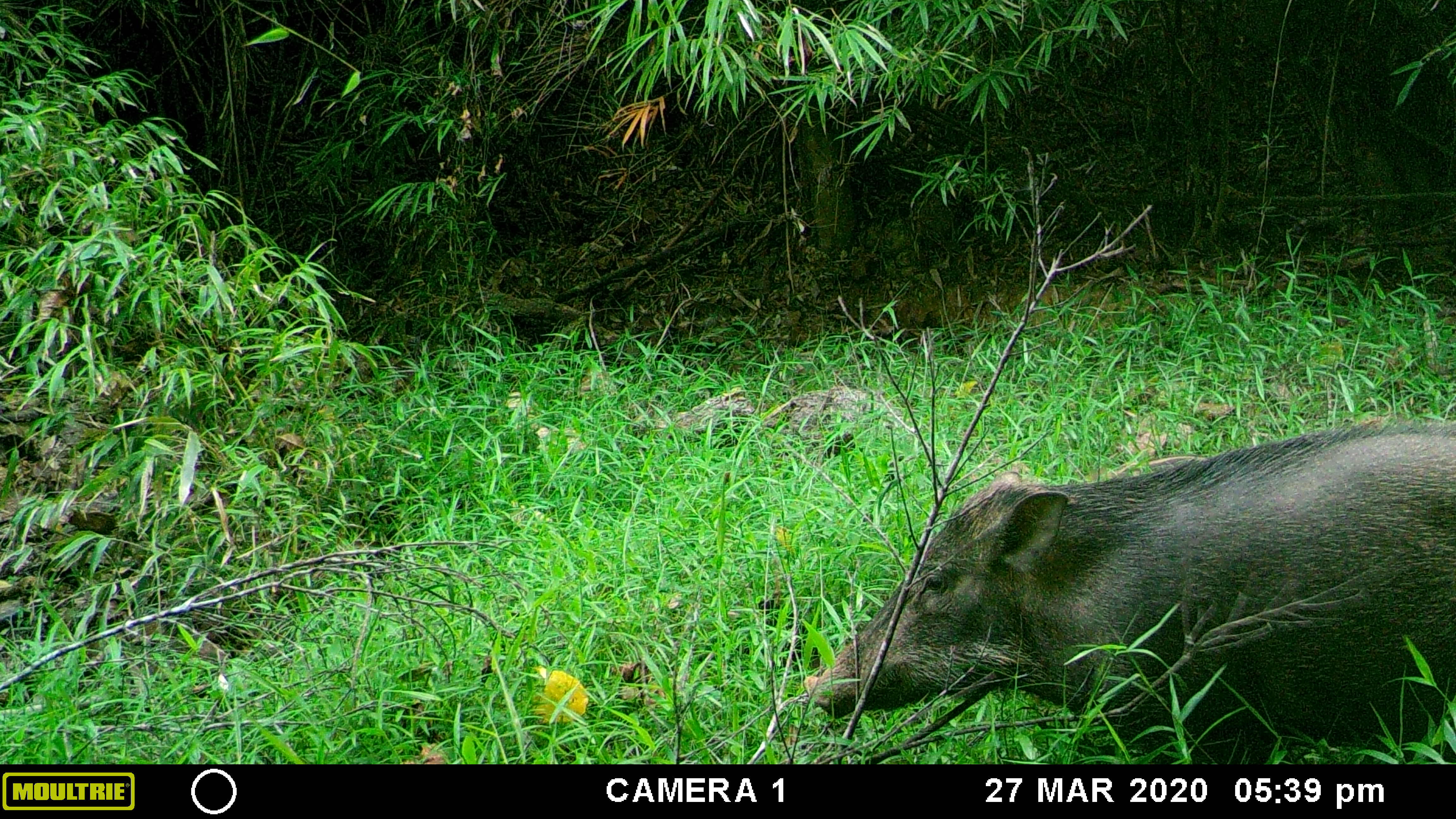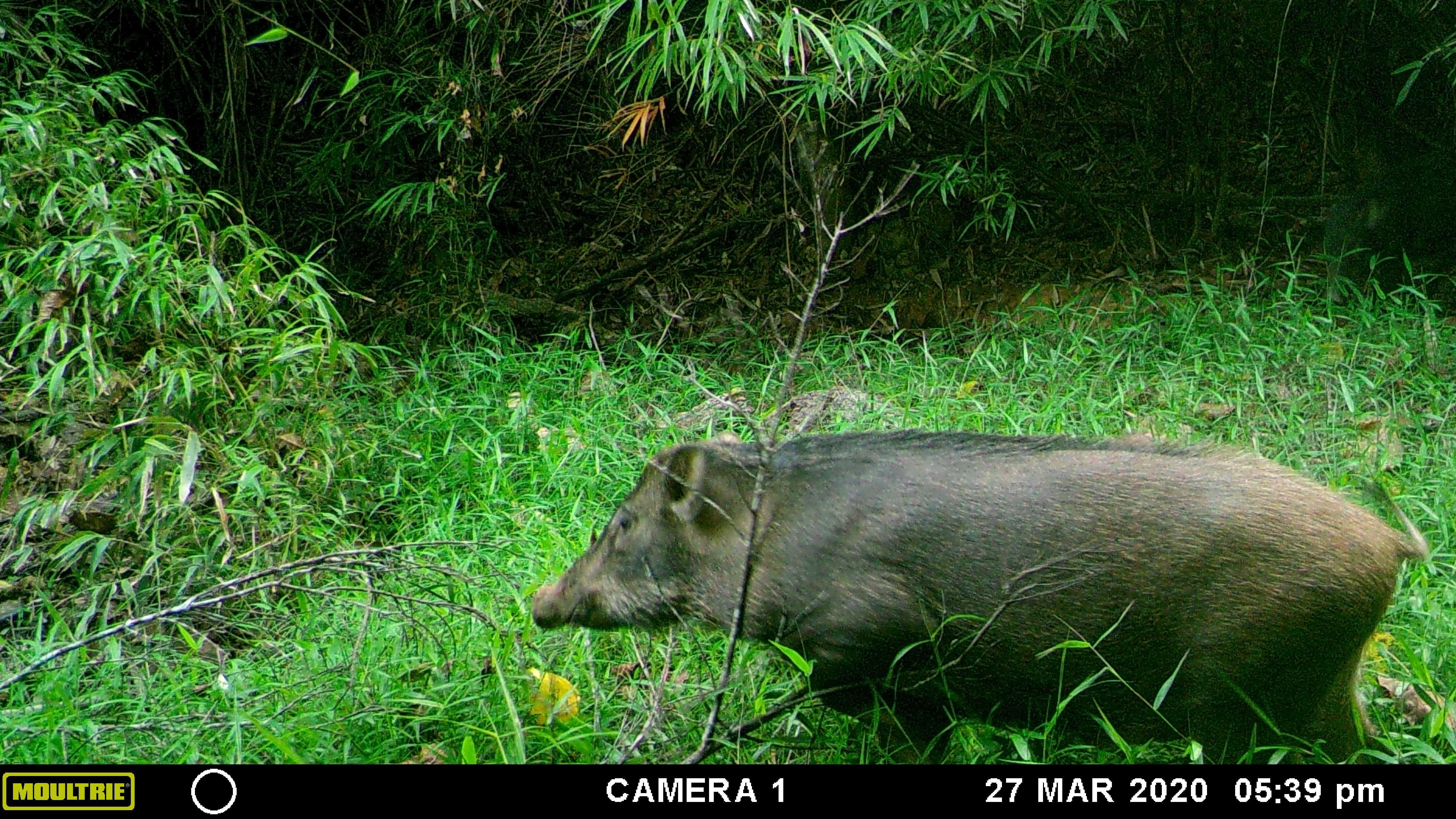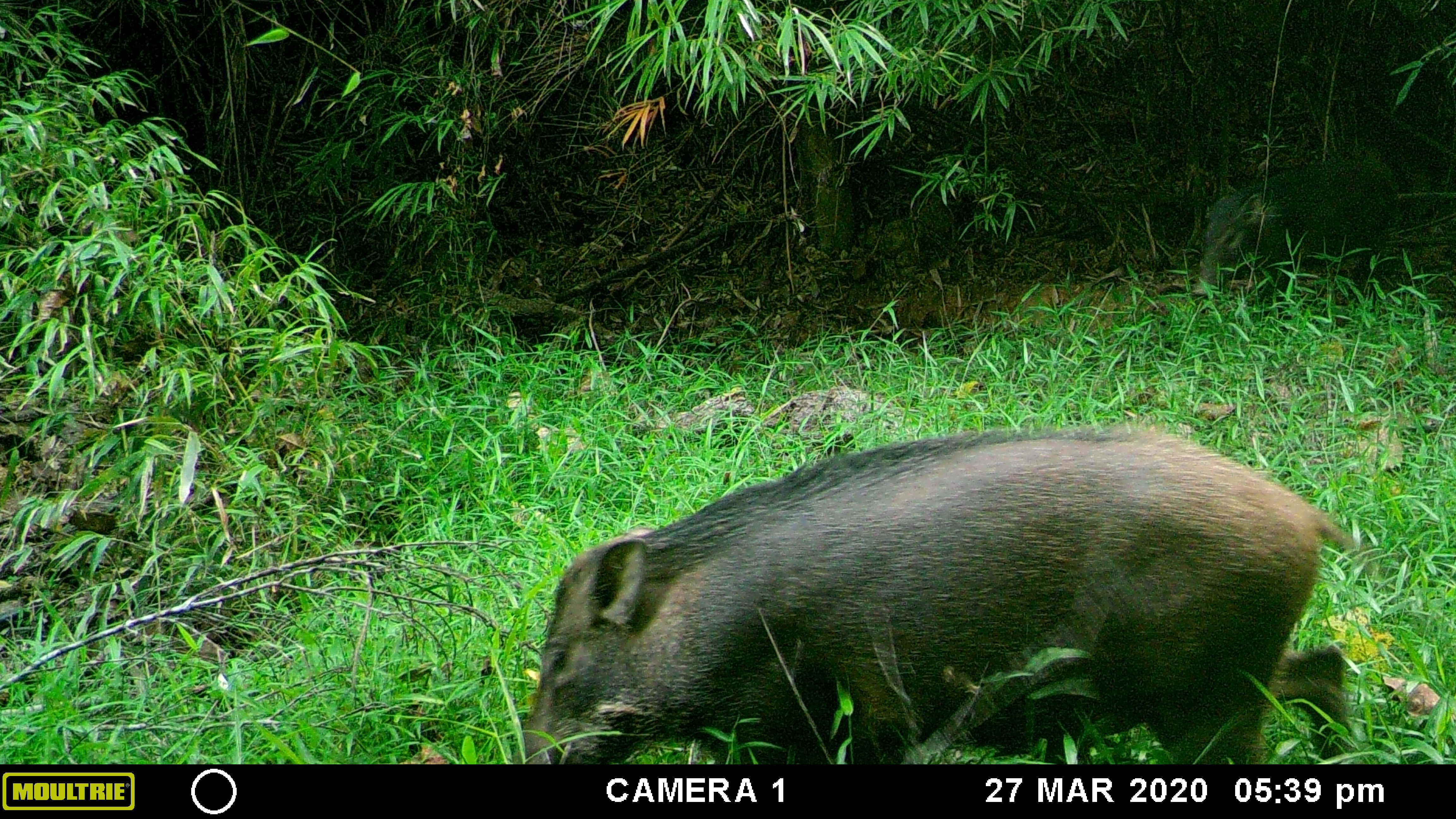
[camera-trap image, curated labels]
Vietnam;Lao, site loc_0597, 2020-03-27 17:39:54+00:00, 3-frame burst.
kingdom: Animalia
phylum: Chordata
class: Mammalia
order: Artiodactyla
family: Suidae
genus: Sus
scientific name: Sus scrofa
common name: eurasian wild pig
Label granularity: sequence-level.